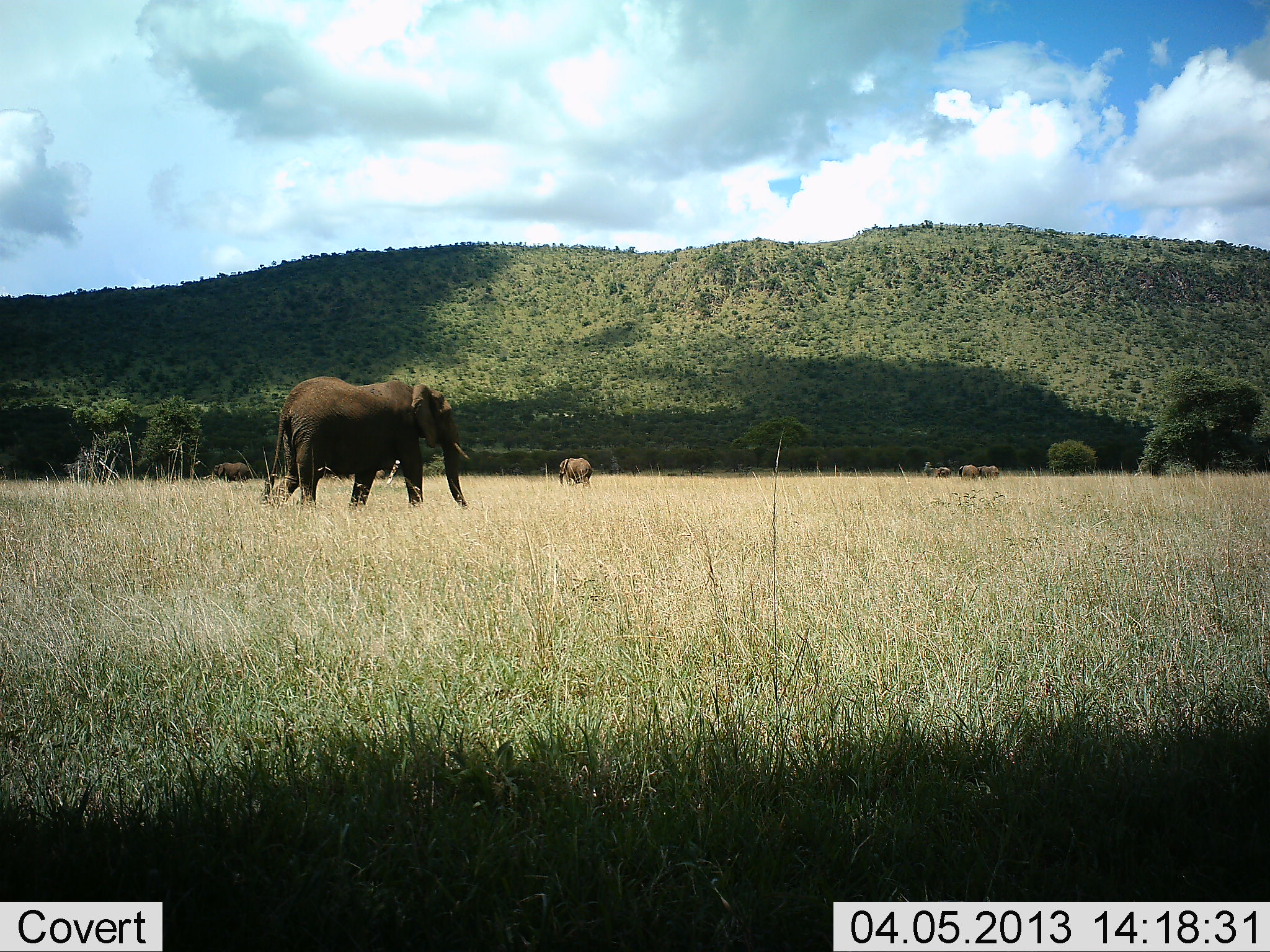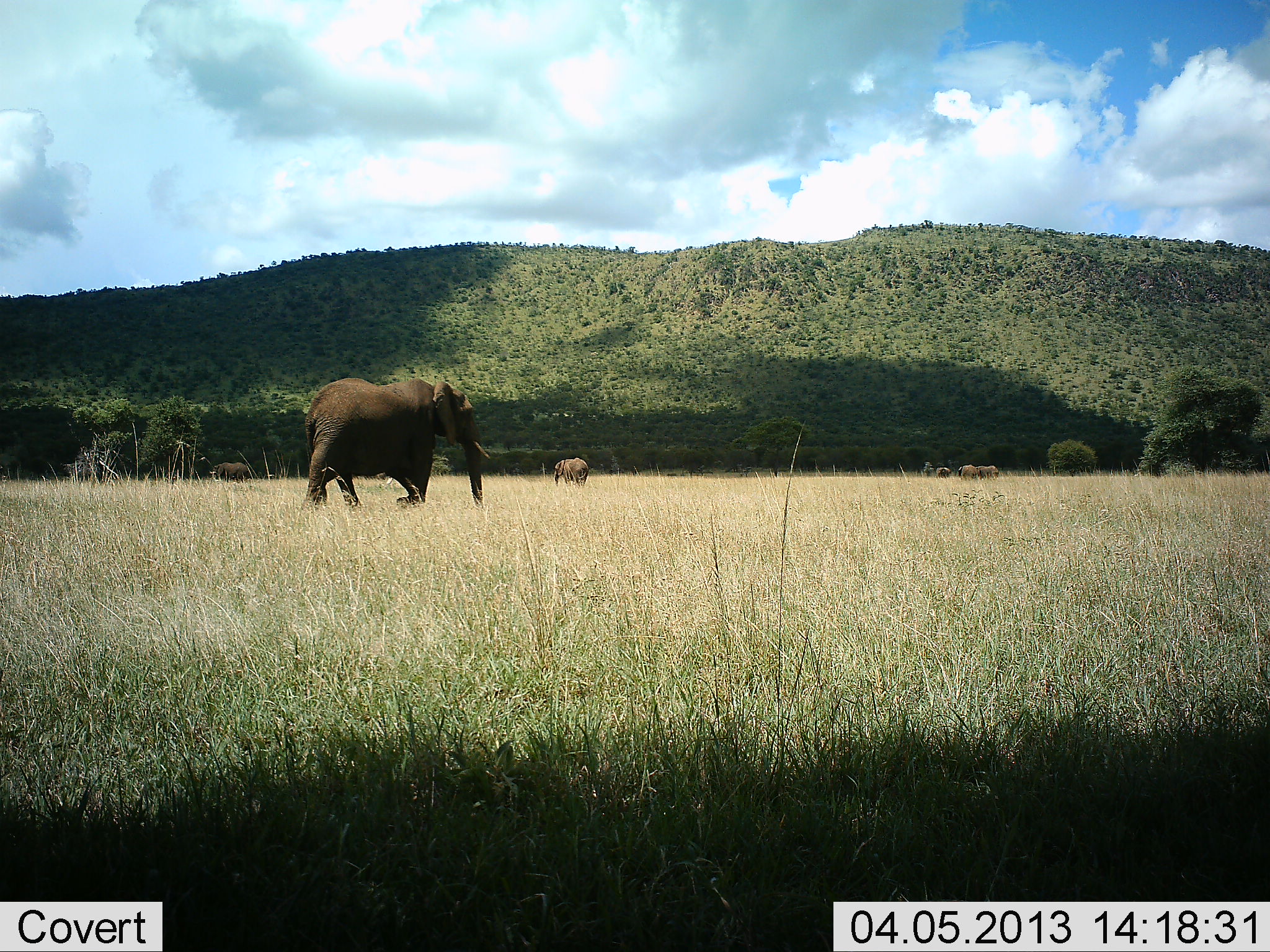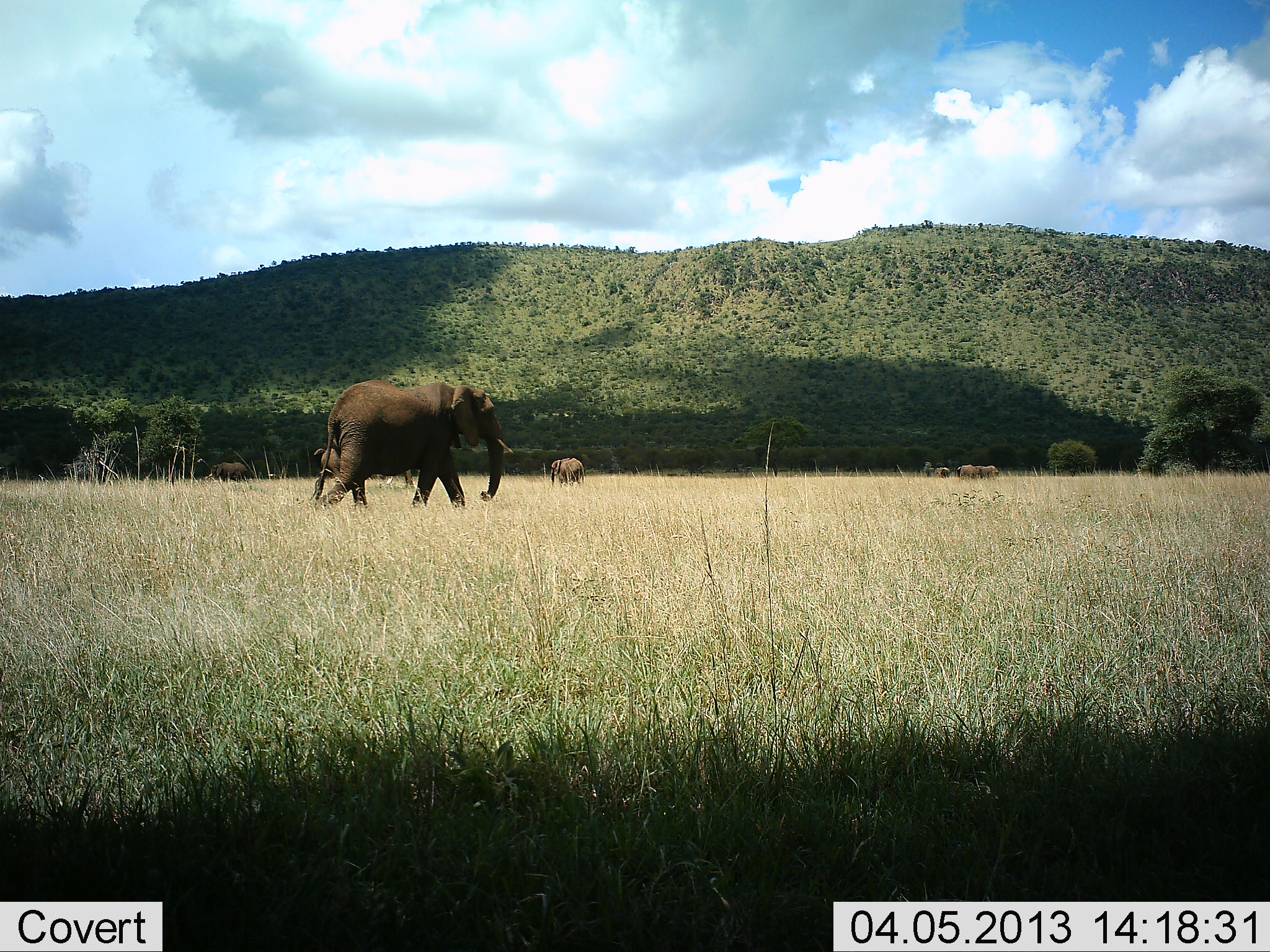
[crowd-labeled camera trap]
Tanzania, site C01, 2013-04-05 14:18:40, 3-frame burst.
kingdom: Animalia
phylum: Chordata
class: Mammalia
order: Proboscidea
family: Elephantidae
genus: Loxodonta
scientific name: Loxodonta africana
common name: african bush elephant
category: elephant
Elephant (african bush elephant) (Loxodonta africana), count 6. Behavior (volunteer vote fractions): standing 50%, resting 4%, moving 93%, interacting 4%. Young present (vote fraction): 18%. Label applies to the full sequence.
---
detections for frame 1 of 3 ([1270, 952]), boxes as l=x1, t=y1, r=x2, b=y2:
animal: l=260, t=375, r=472, b=510; l=558, t=457, r=593, b=492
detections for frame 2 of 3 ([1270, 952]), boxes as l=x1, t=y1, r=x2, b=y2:
animal: l=300, t=378, r=491, b=511; l=553, t=458, r=590, b=487; l=212, t=463, r=252, b=485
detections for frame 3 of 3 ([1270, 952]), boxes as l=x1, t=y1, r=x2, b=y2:
animal: l=308, t=381, r=516, b=513; l=313, t=445, r=414, b=488; l=550, t=458, r=585, b=486; l=209, t=462, r=247, b=482